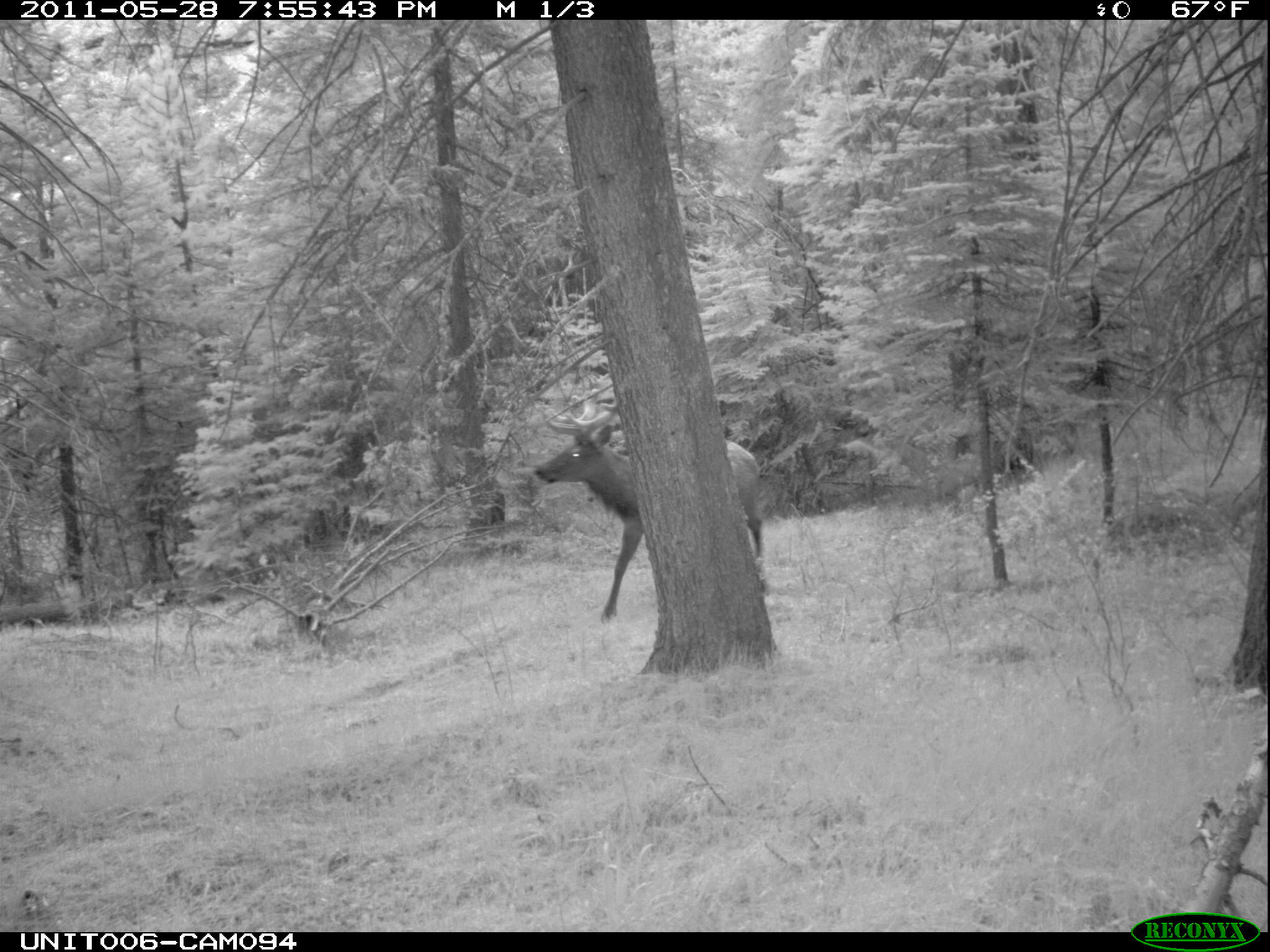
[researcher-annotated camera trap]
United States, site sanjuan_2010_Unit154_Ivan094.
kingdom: Animalia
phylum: Chordata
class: Mammalia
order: Artiodactyla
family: Cervidae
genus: Cervus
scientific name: Cervus elaphus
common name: red deer